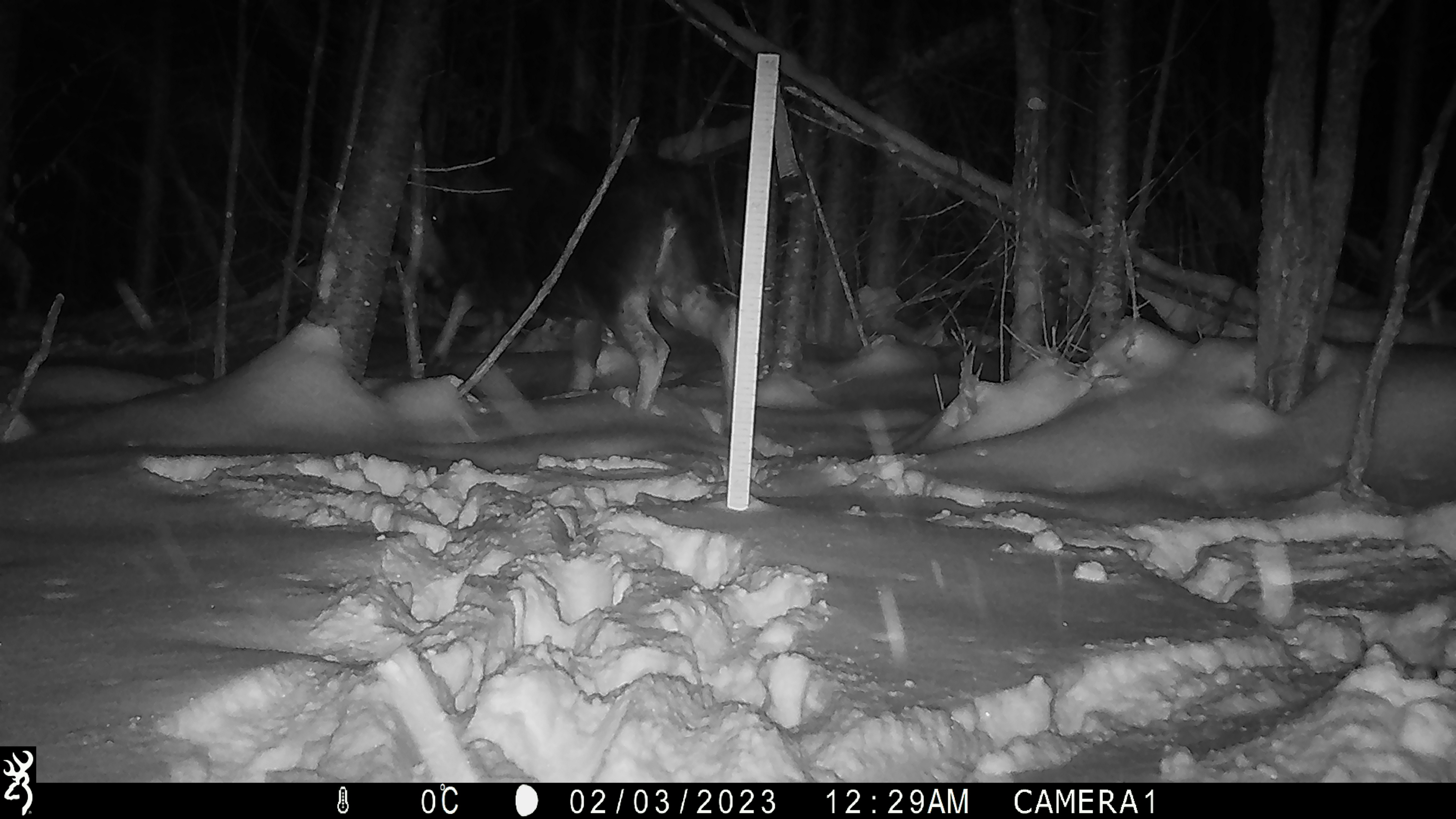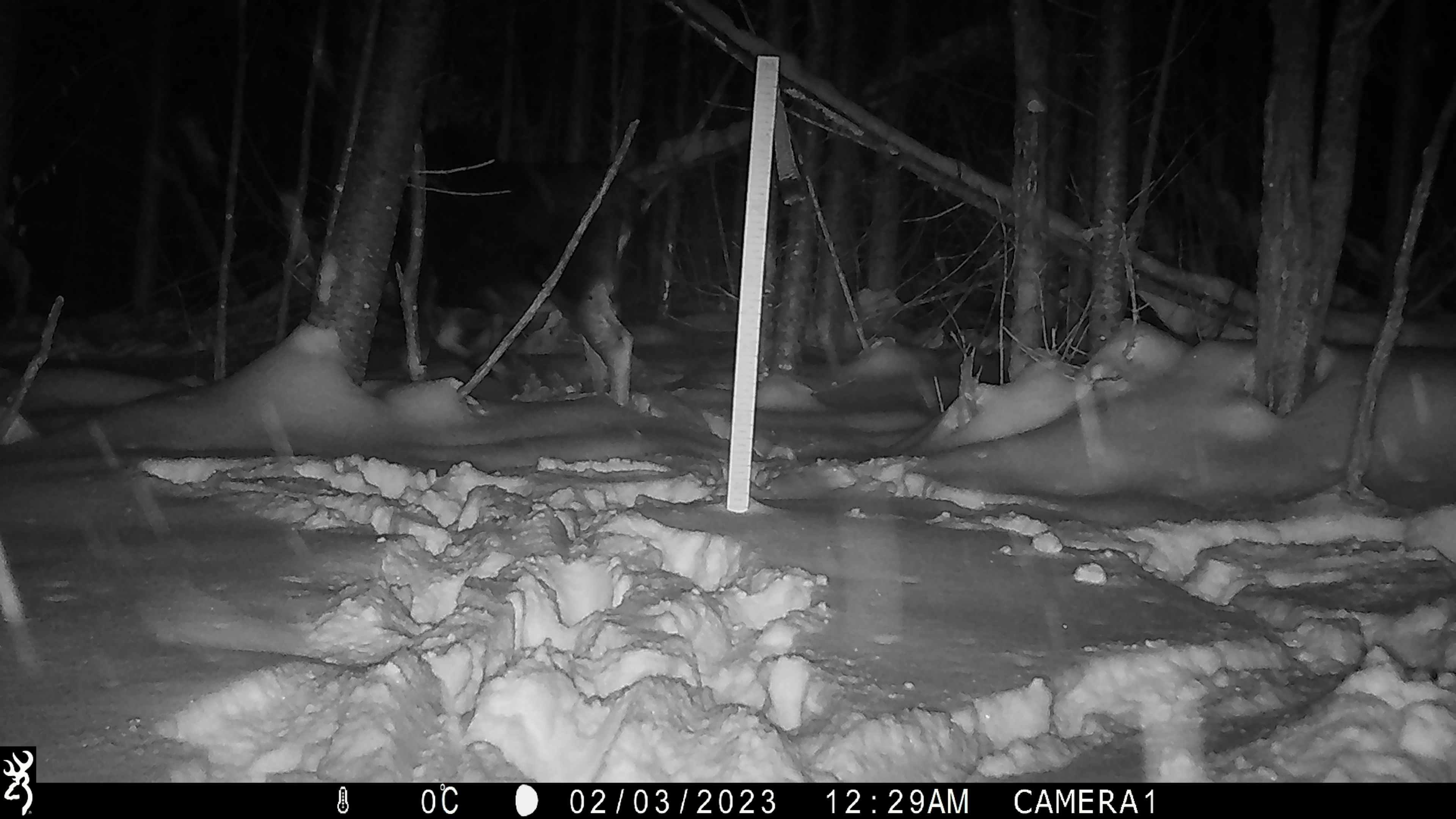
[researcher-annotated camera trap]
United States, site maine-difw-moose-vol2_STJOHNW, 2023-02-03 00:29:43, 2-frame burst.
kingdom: Animalia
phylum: Chordata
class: Mammalia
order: Artiodactyla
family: Cervidae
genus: Alces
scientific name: Alces alces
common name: moose